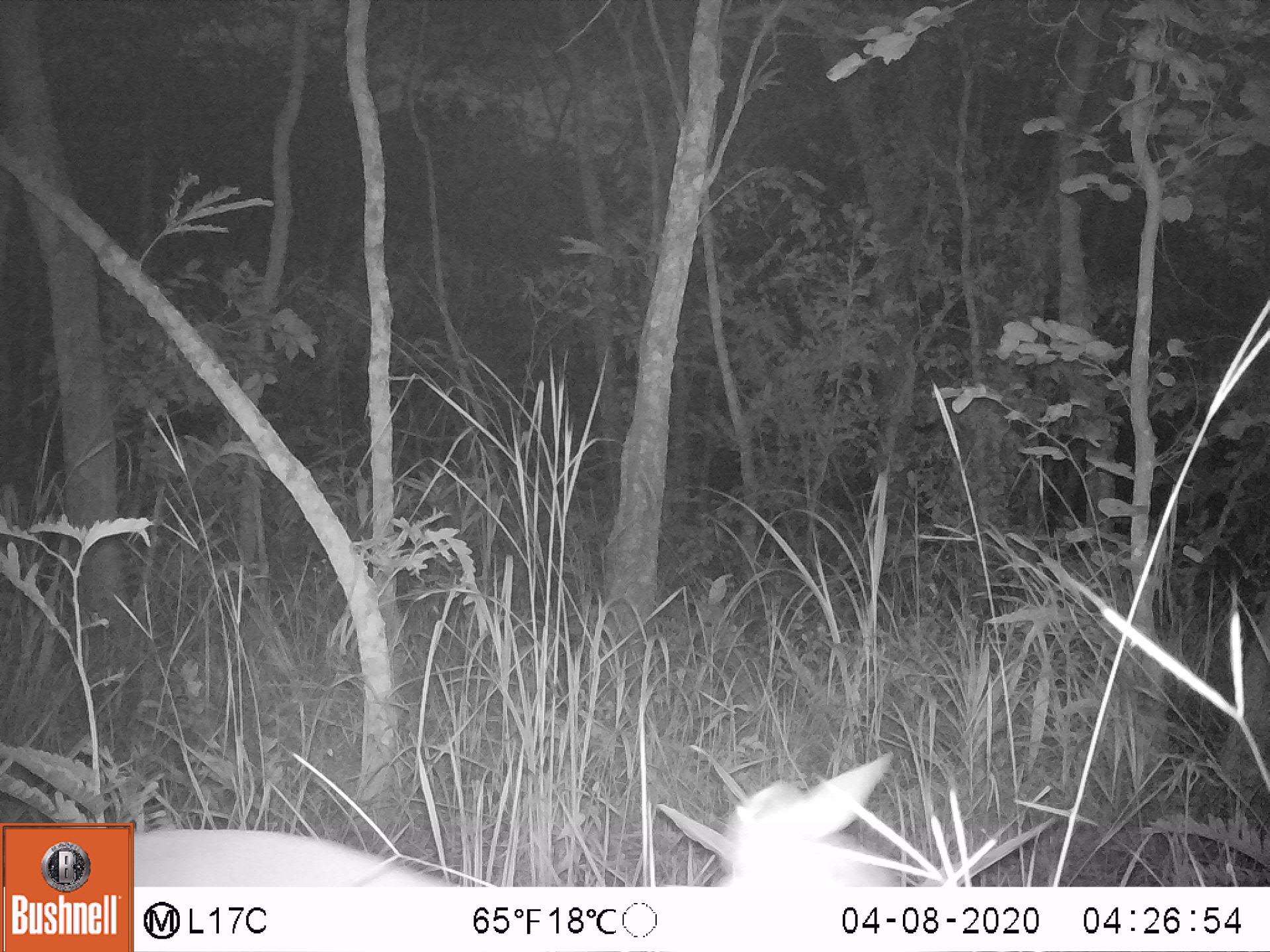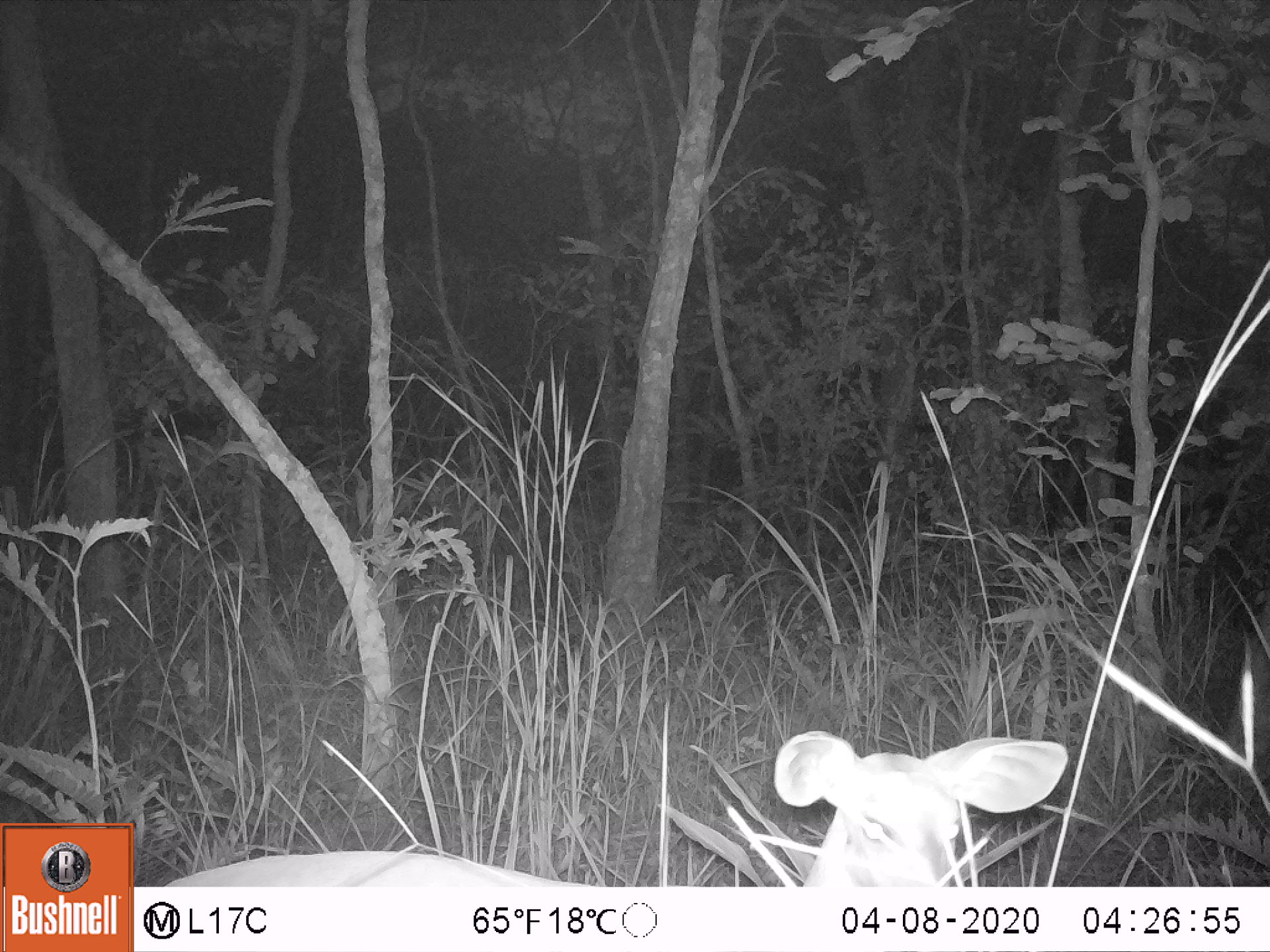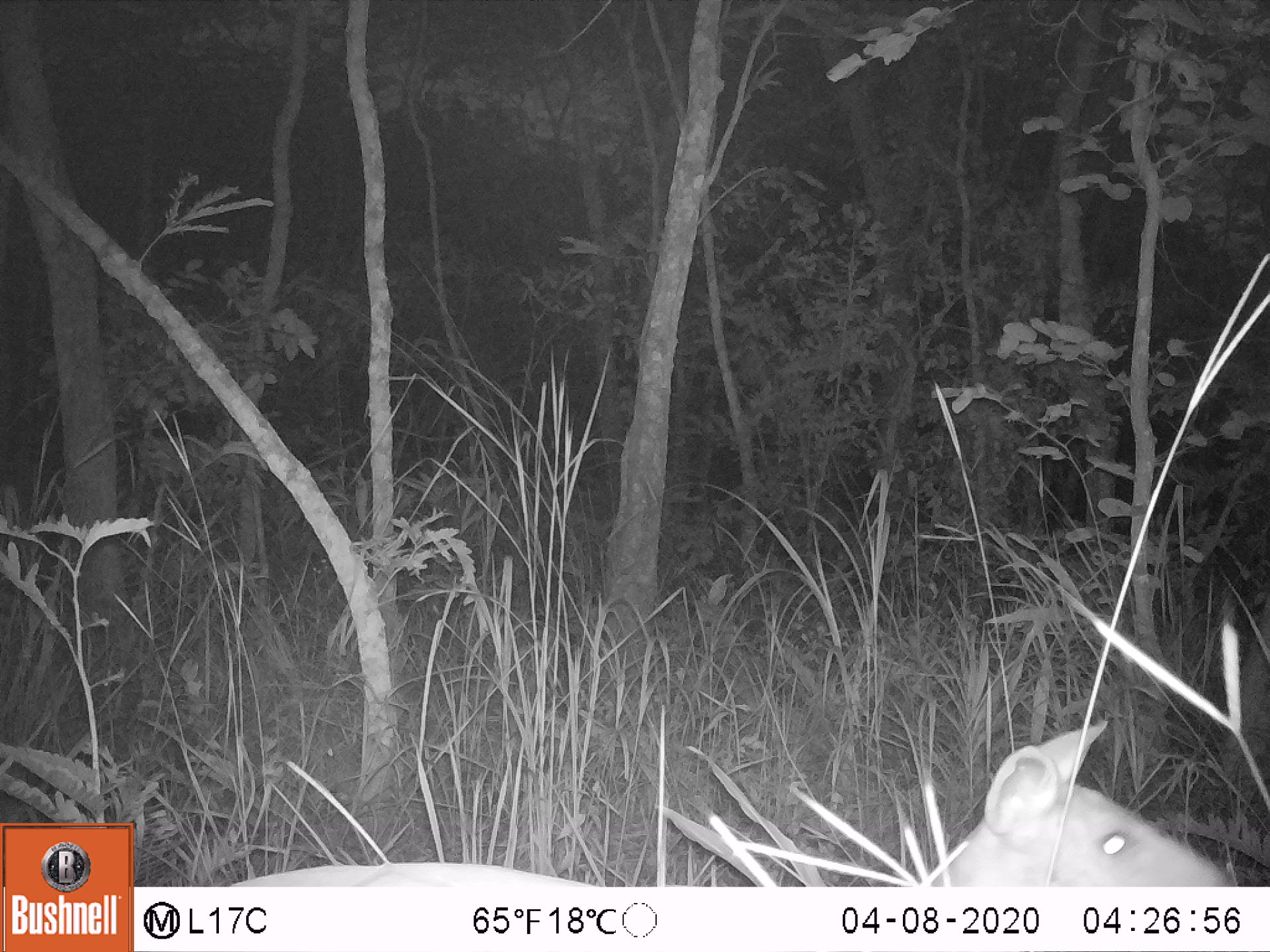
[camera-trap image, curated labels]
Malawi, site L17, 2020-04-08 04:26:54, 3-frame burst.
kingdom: Animalia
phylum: Chordata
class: Mammalia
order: Artiodactyla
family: Bovidae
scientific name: Antilopinae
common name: small antelope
Small antelope (Antilopinae), count 1.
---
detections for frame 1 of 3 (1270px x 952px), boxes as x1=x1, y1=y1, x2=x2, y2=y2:
small antelope: x1=136, y1=753, x2=897, y2=885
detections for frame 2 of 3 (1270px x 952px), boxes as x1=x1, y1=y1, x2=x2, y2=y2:
small antelope: x1=175, y1=730, x2=1072, y2=885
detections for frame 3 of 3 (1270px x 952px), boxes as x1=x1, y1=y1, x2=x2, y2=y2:
small antelope: x1=912, y1=712, x2=1246, y2=882